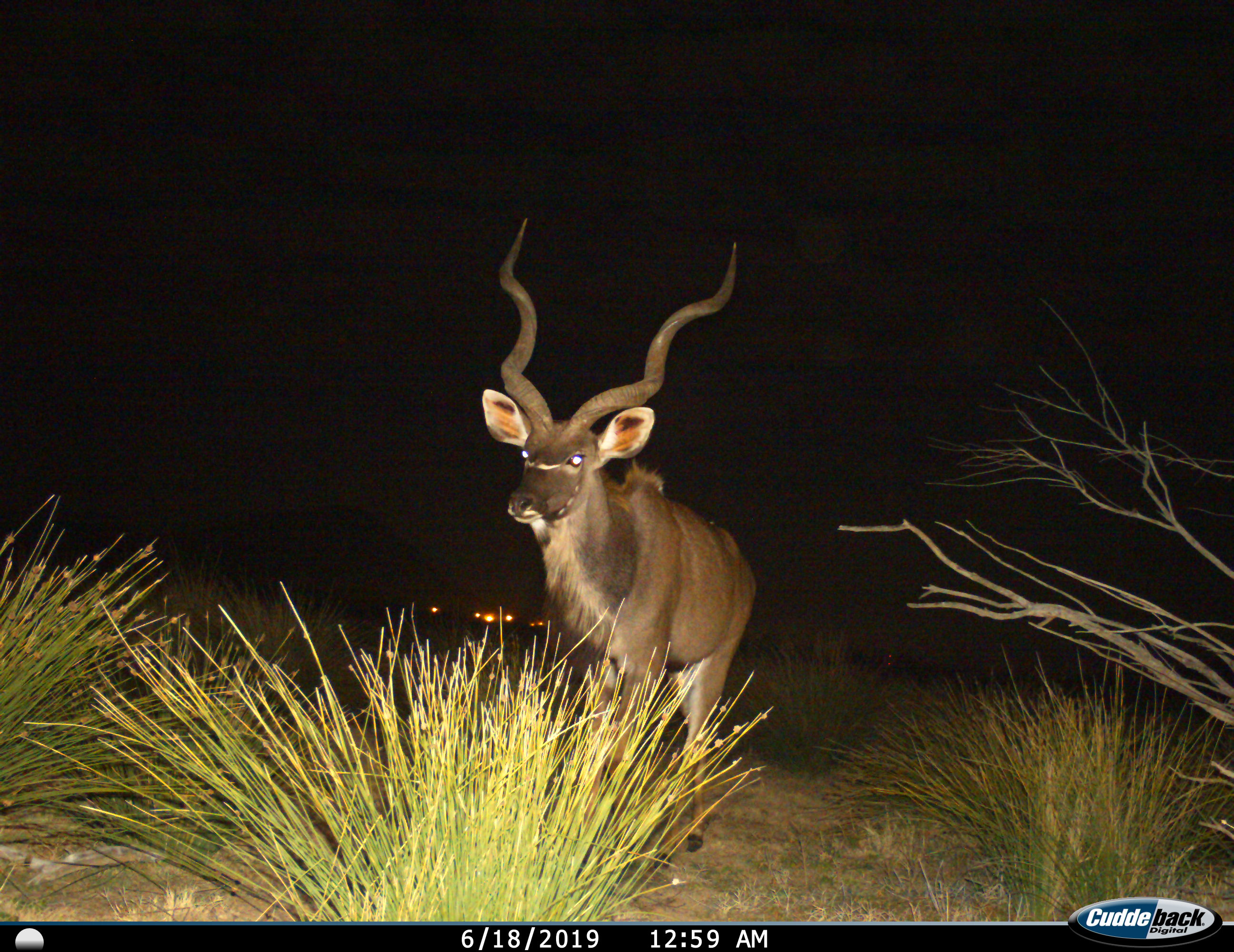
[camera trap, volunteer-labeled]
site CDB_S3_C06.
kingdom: Animalia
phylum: Chordata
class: Mammalia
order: Artiodactyla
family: Bovidae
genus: Tragelaphus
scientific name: Tragelaphus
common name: kudu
Kudu (Tragelaphus), count 1. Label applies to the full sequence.